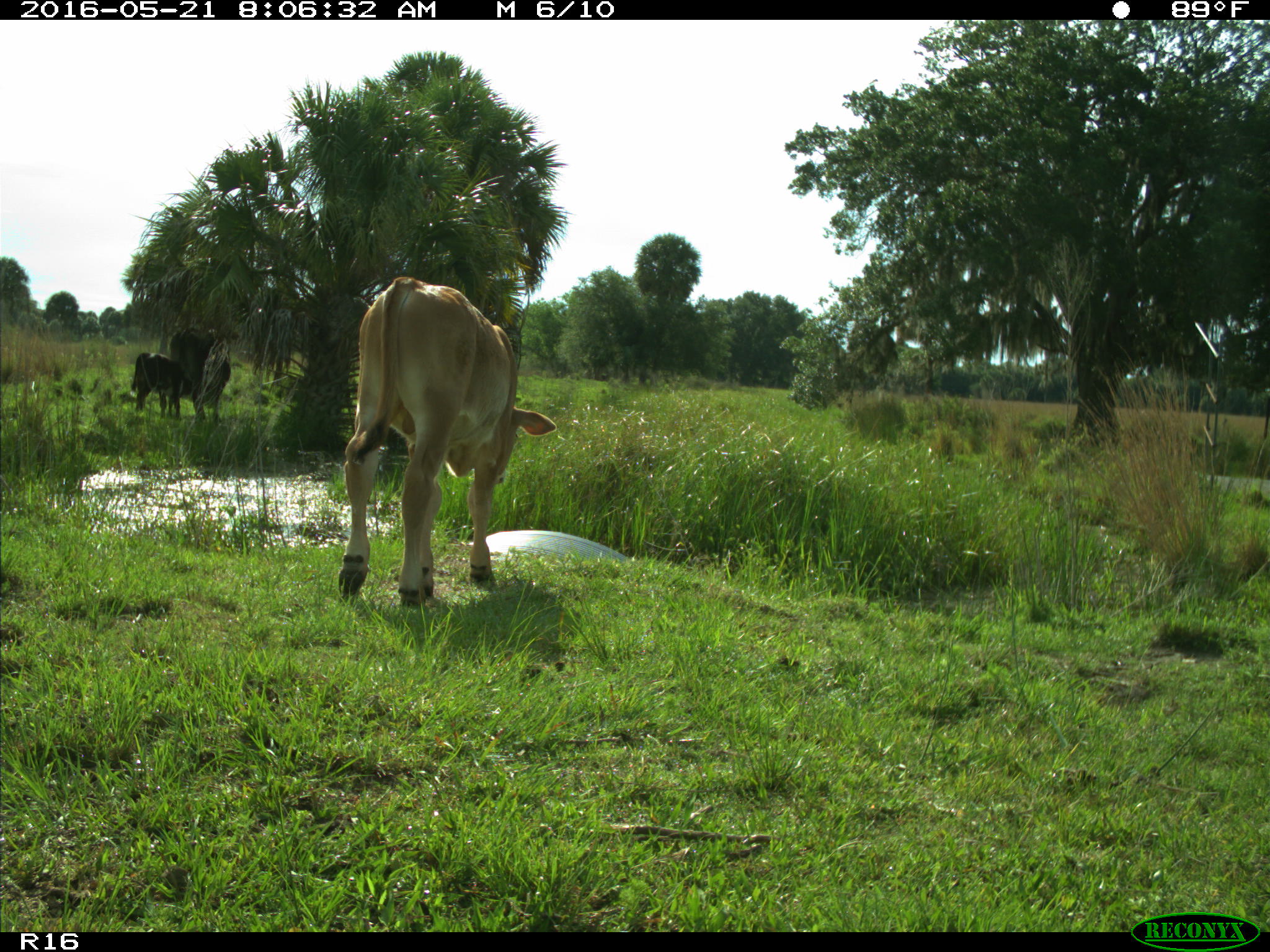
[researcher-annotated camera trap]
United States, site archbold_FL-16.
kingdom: Animalia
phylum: Chordata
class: Mammalia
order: Artiodactyla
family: Bovidae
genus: Bos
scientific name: Bos taurus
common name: domestic cow